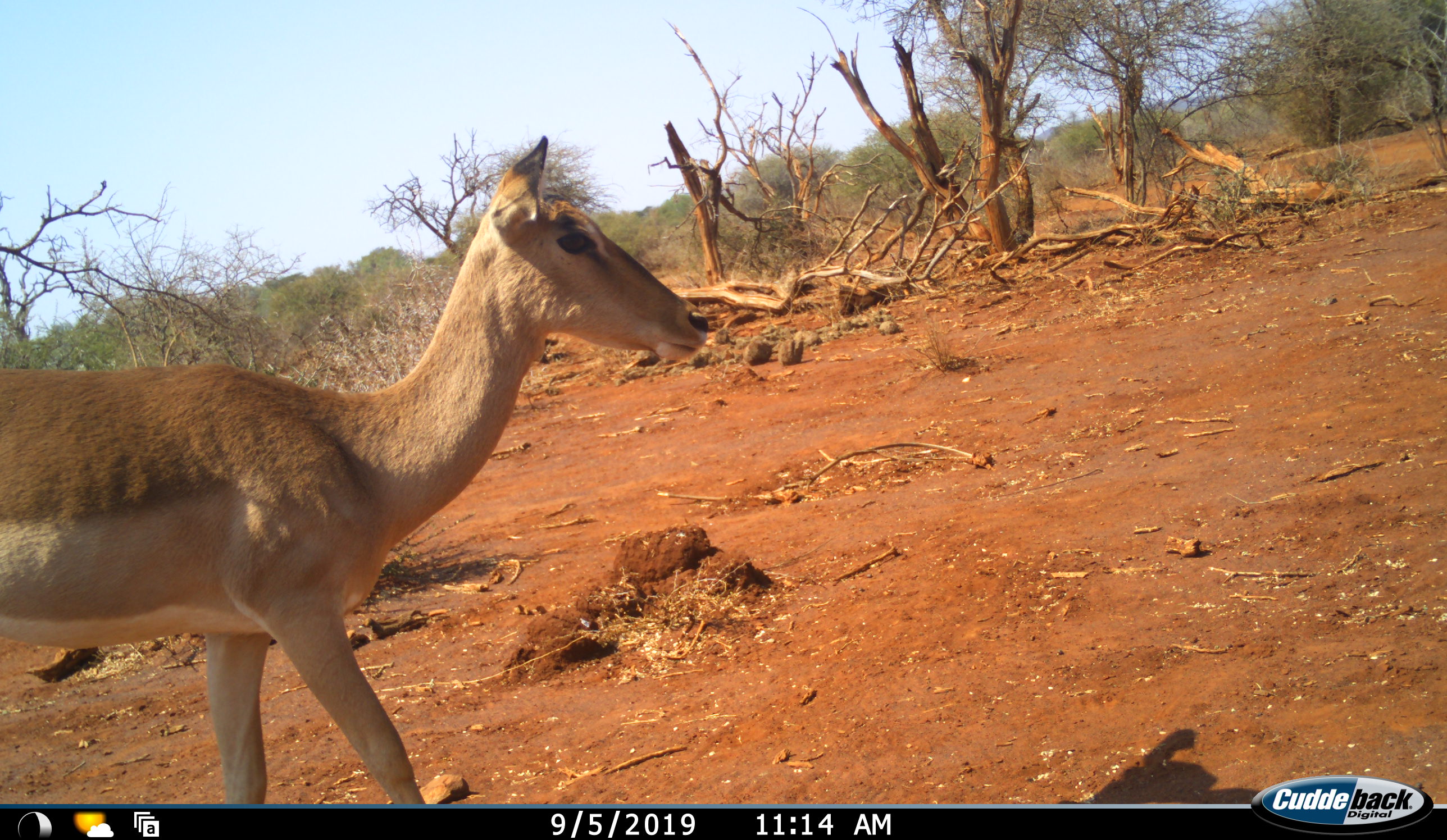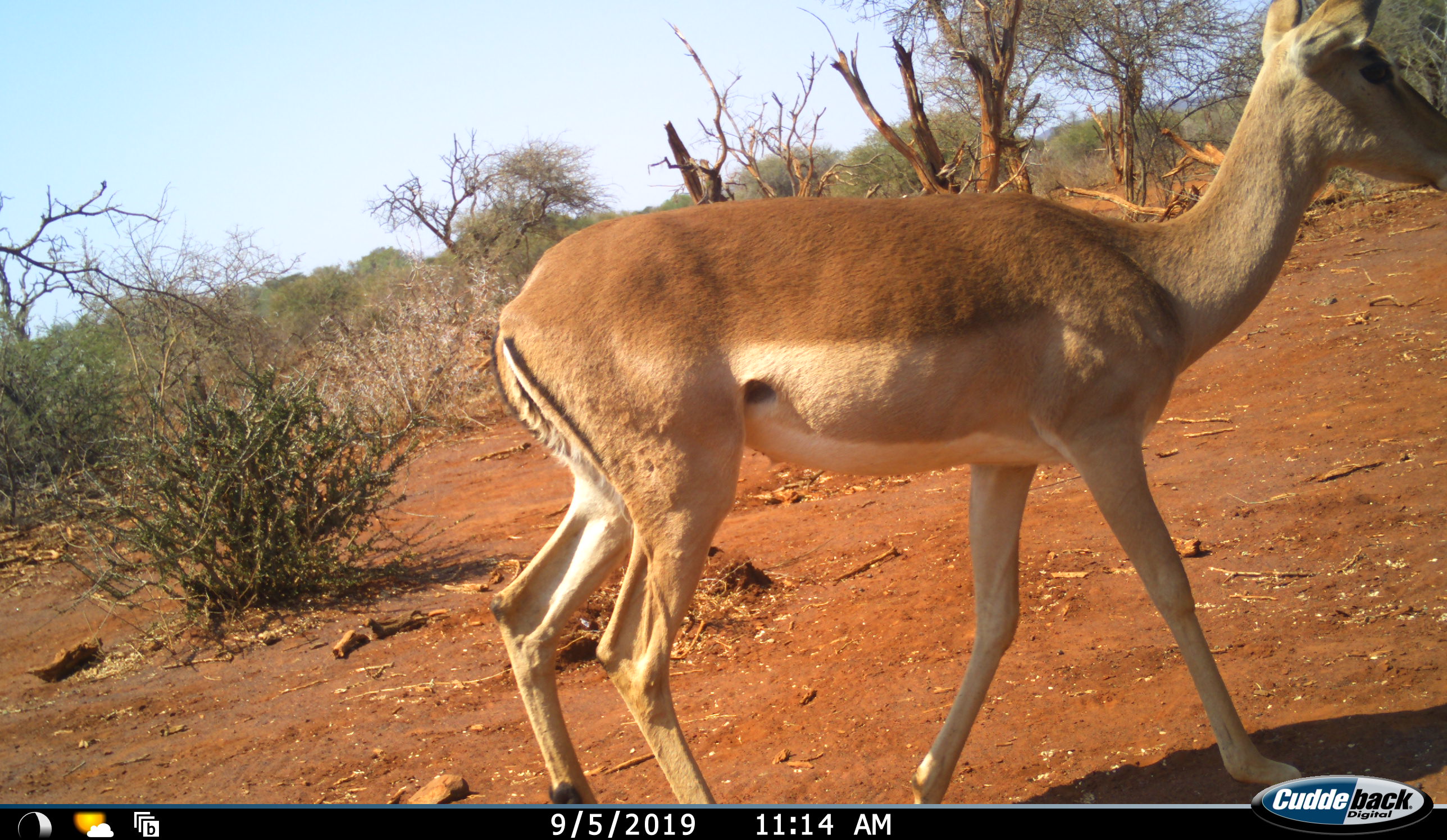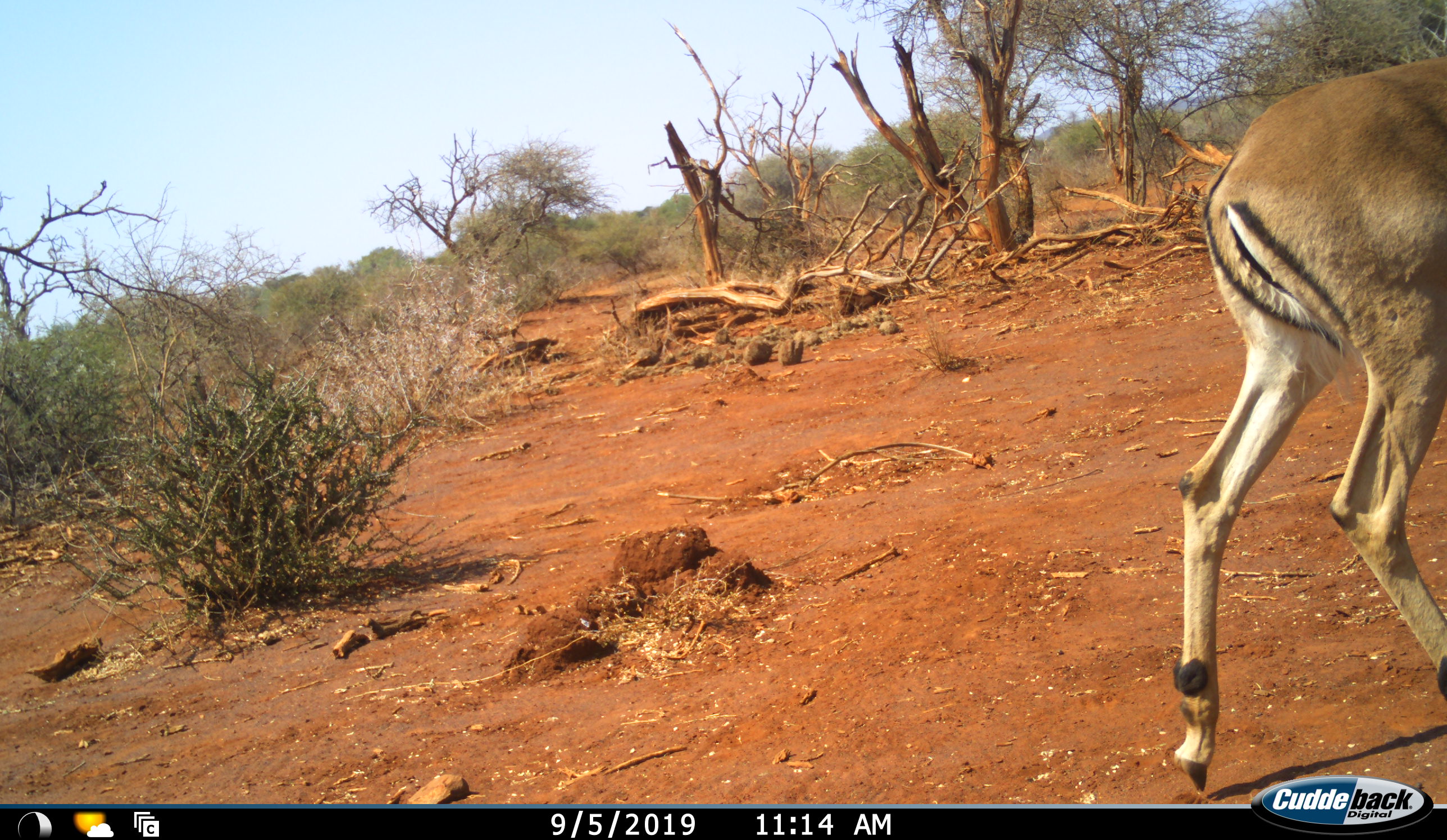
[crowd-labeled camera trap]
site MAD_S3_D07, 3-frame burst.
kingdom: Animalia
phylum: Chordata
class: Mammalia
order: Artiodactyla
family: Bovidae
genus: Aepyceros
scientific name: Aepyceros melampus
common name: impala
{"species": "impala (Aepyceros melampus)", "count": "1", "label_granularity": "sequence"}